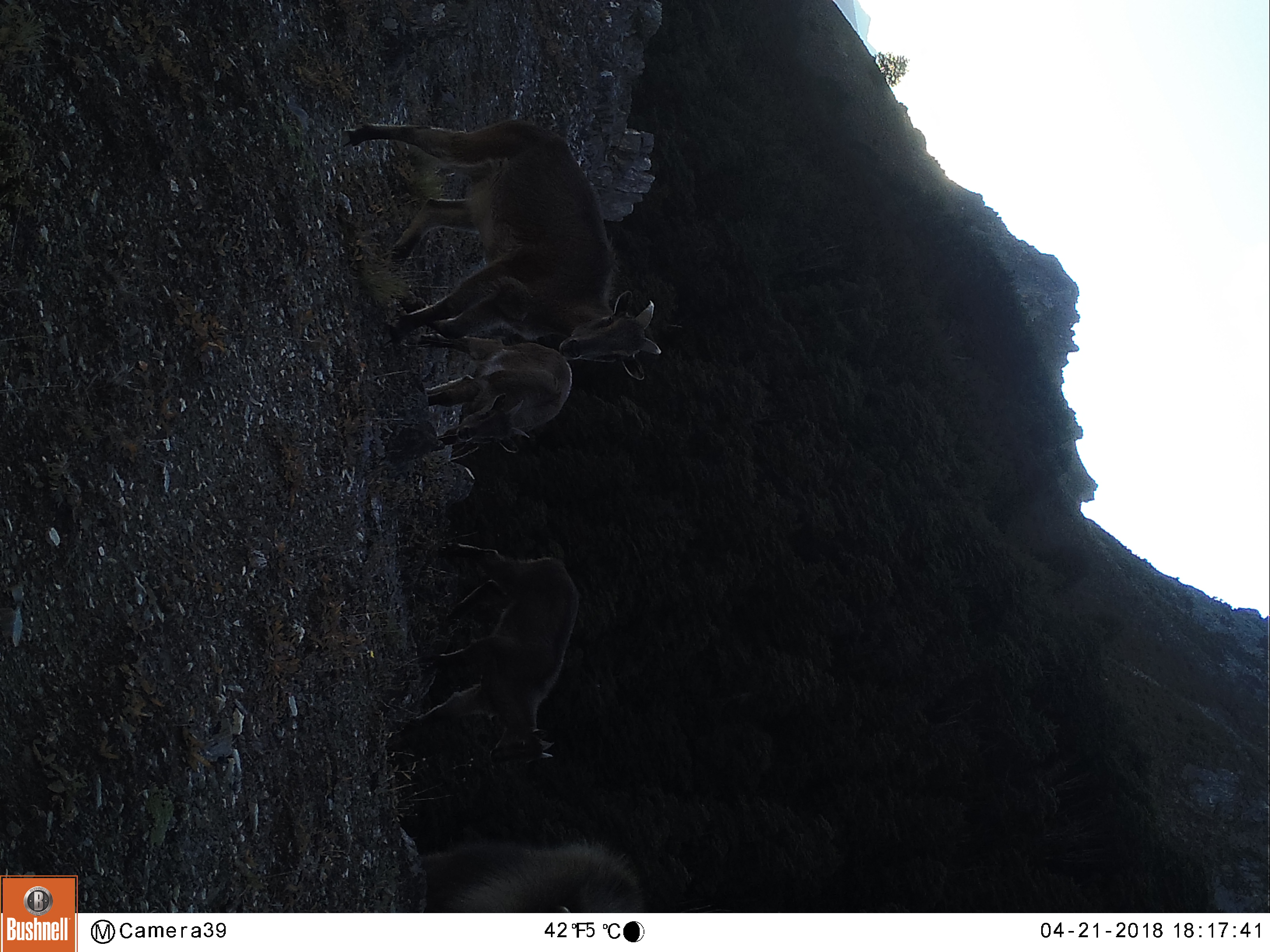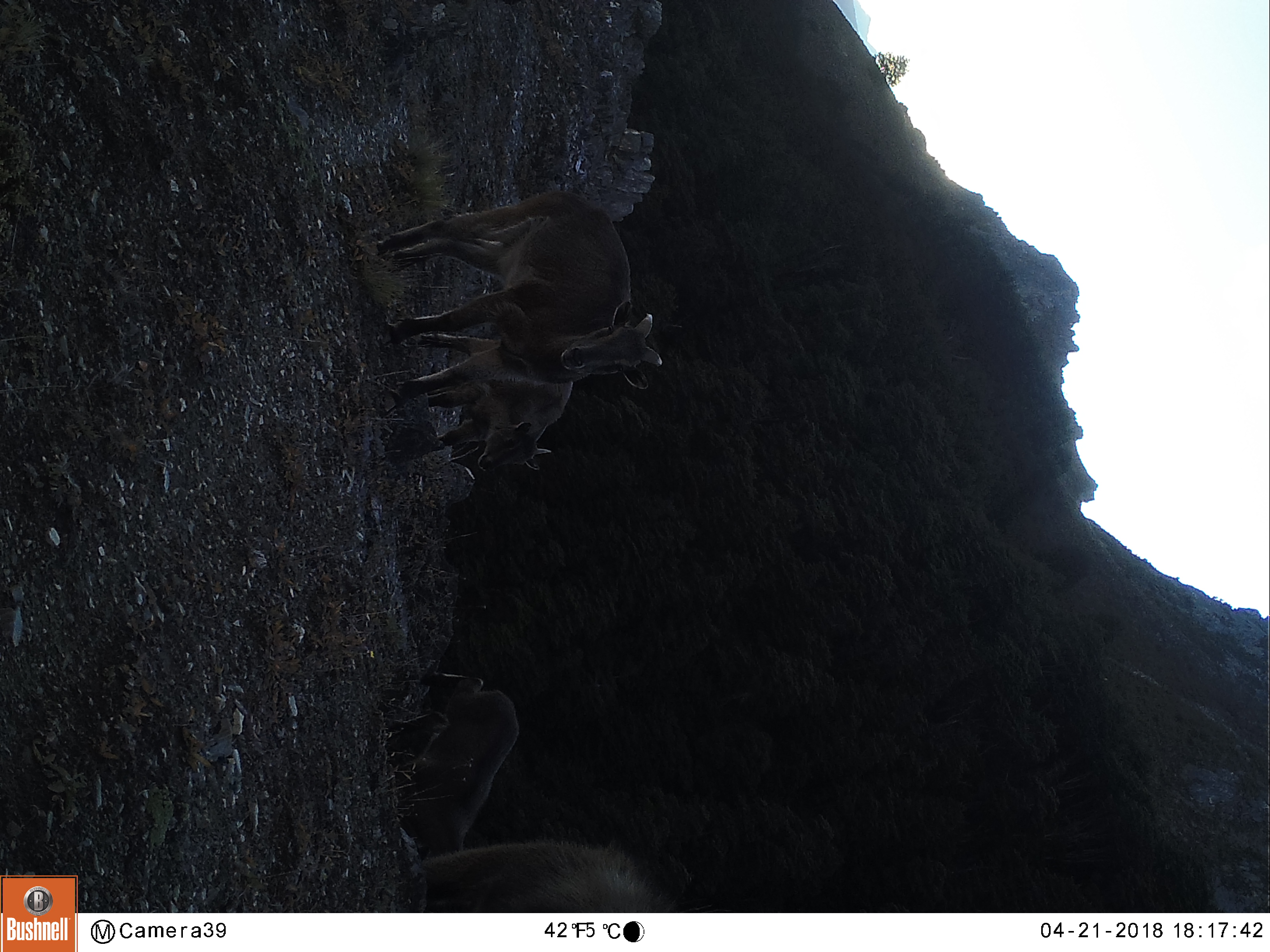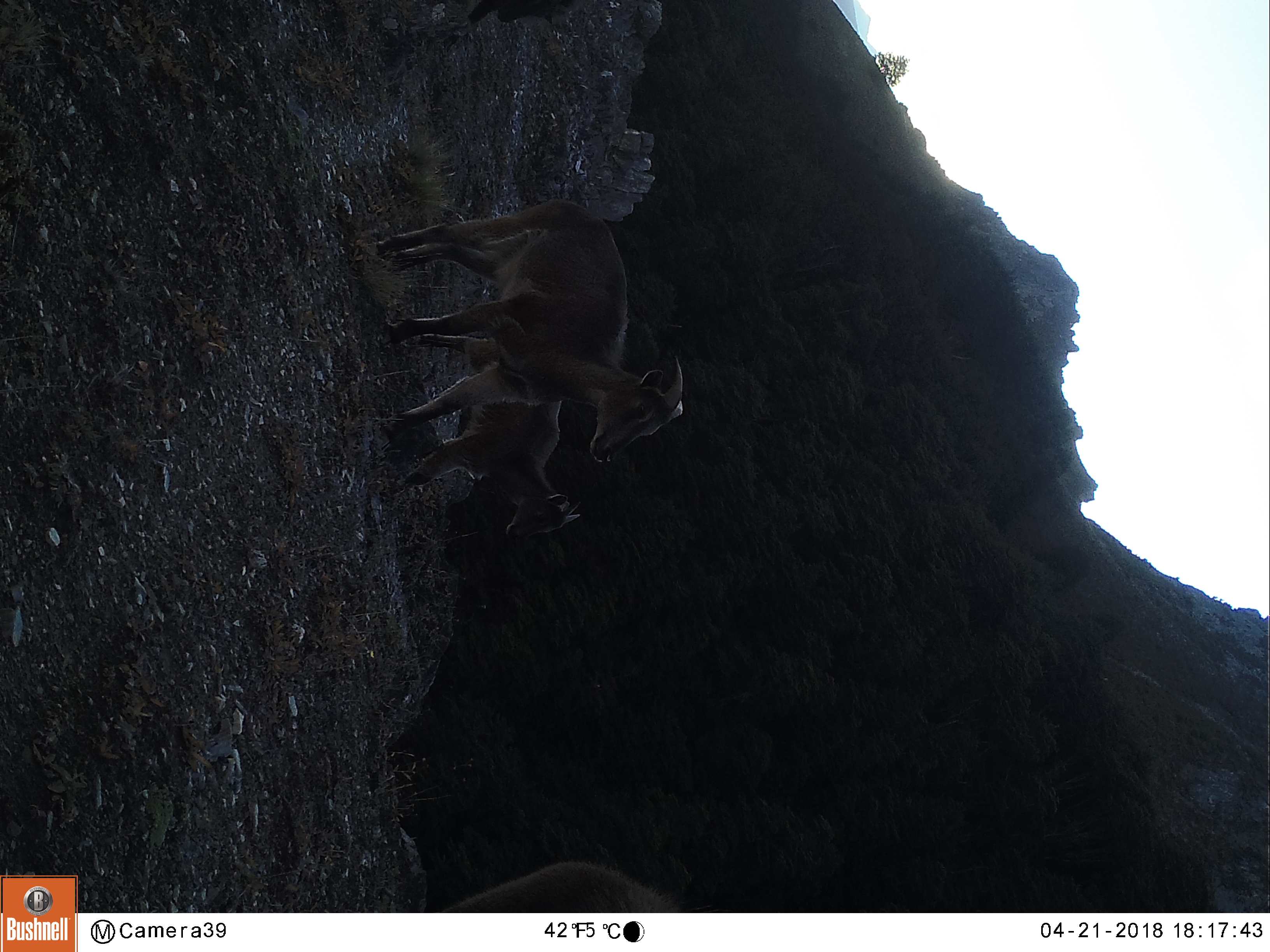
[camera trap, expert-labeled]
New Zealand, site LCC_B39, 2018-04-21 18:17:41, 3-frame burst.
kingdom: Animalia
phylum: Chordata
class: Mammalia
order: Artiodactyla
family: Bovidae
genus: Nilgiritragus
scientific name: Nilgiritragus hylocrius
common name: tahr